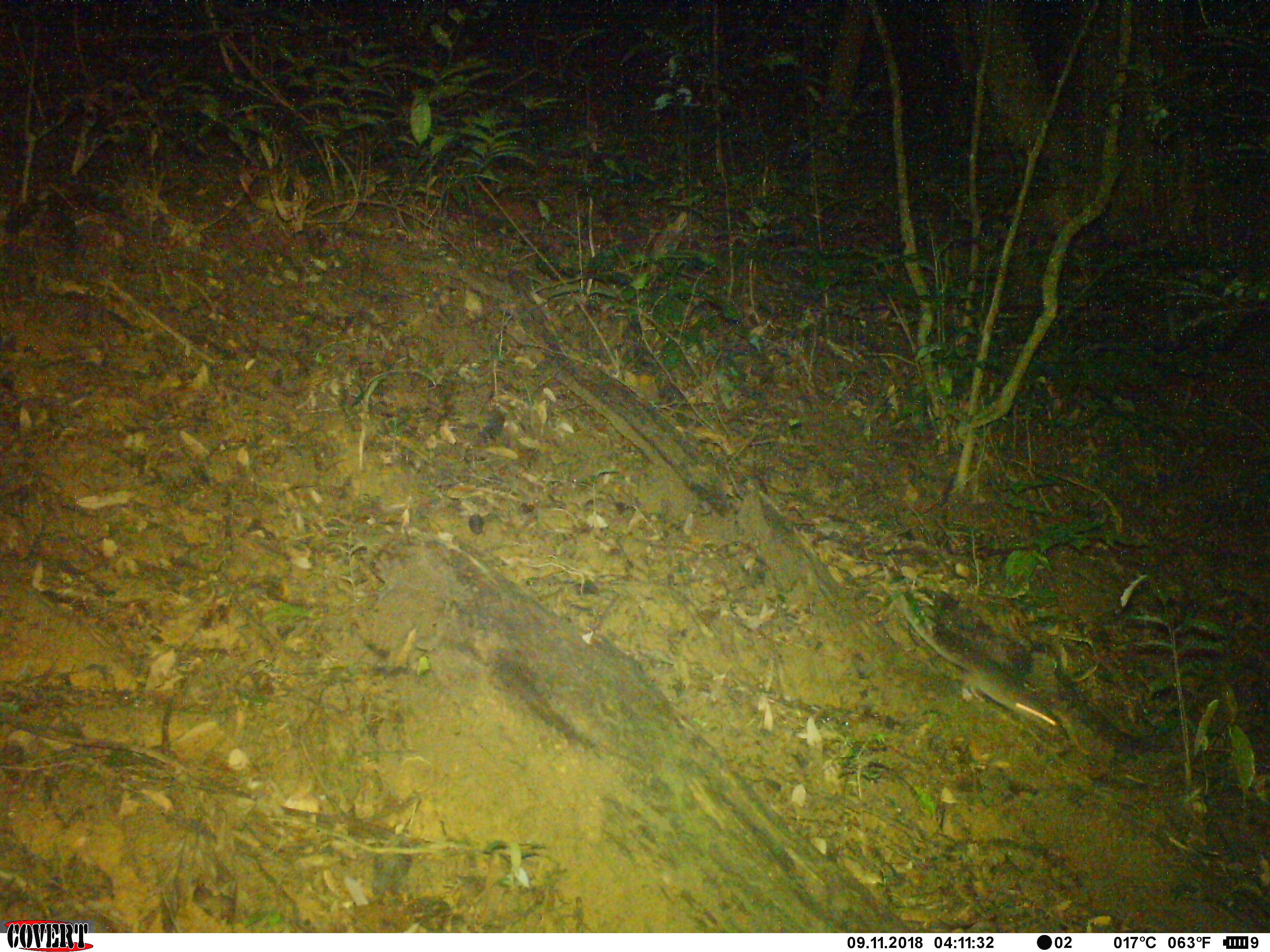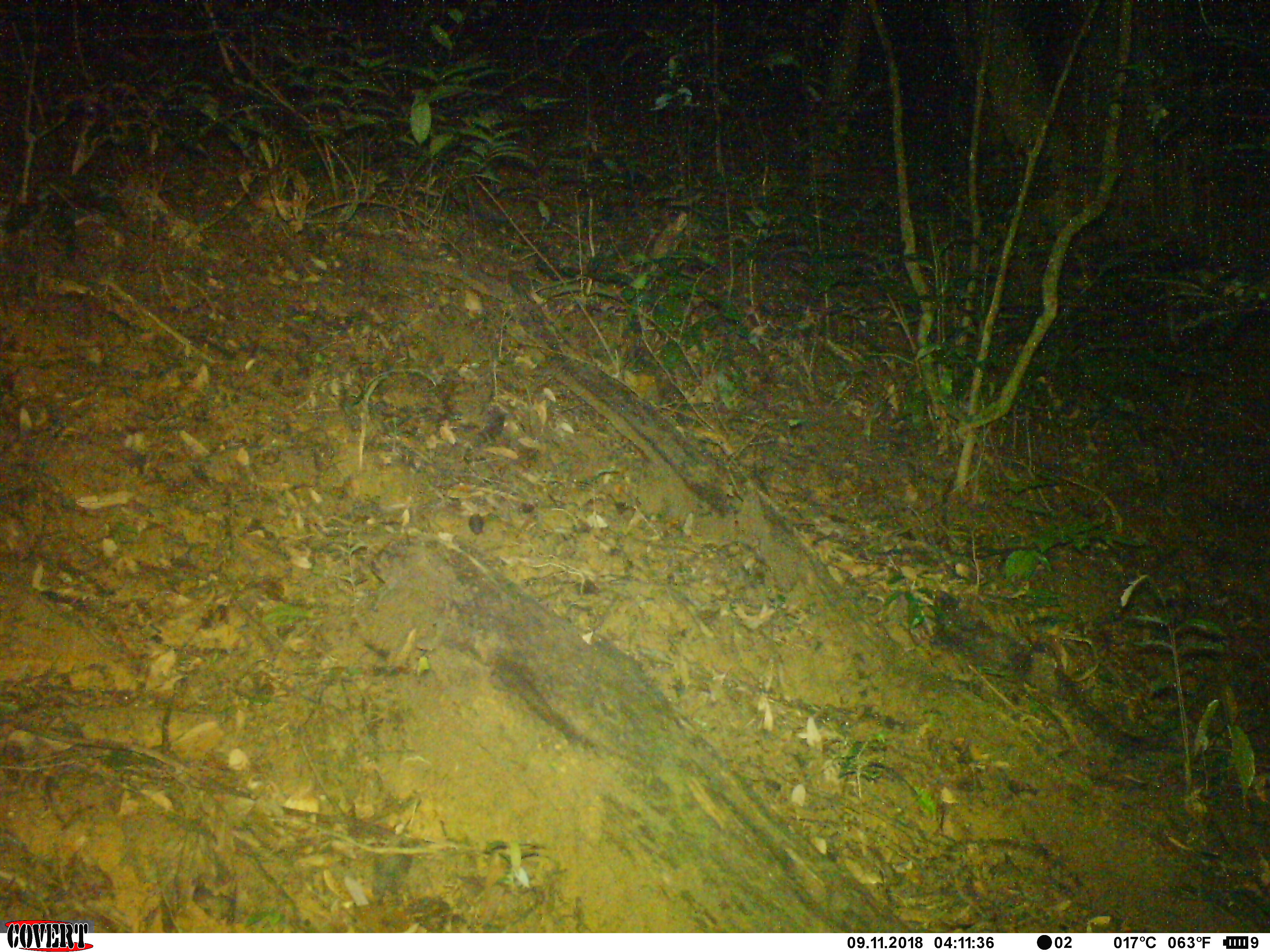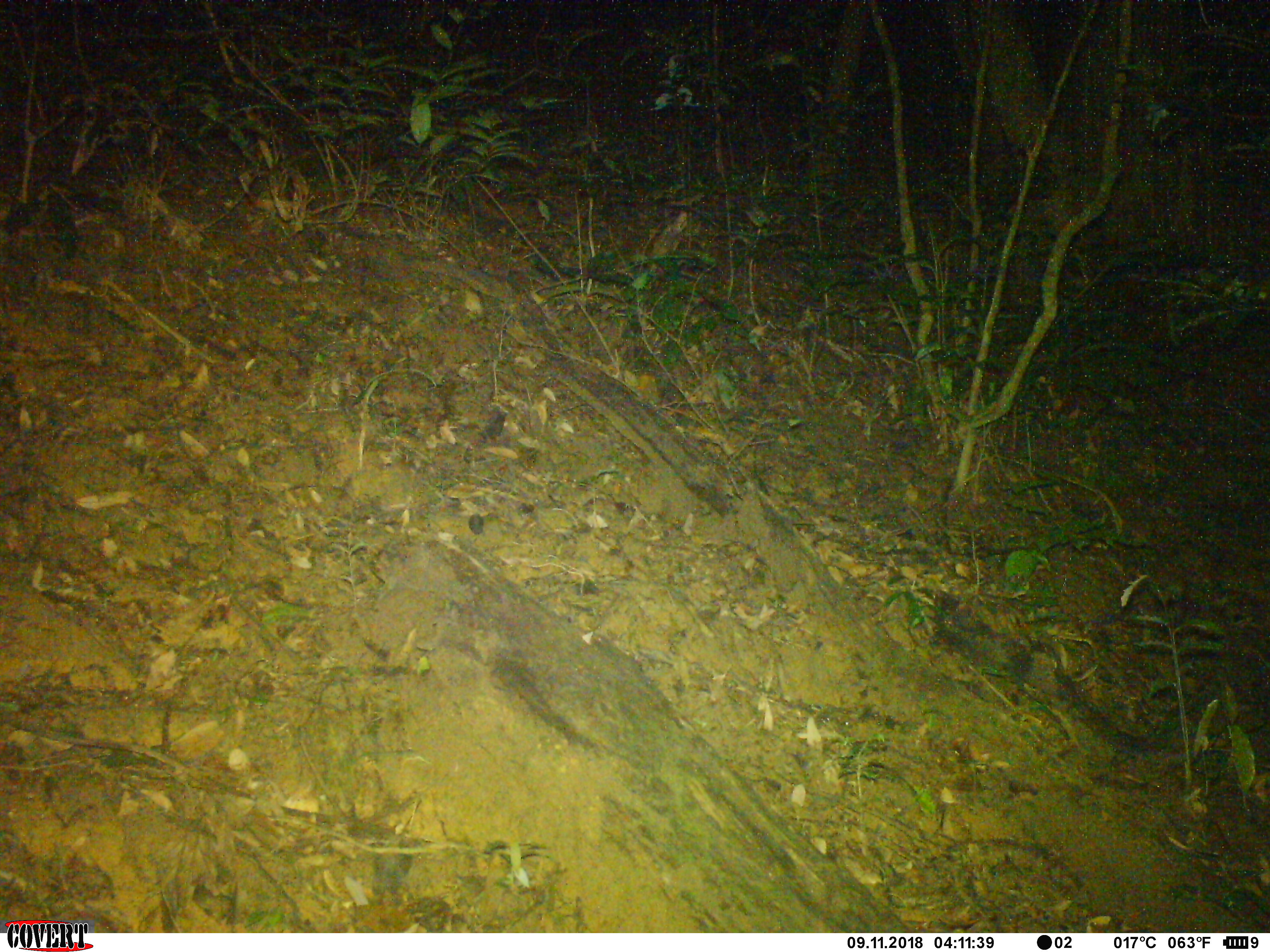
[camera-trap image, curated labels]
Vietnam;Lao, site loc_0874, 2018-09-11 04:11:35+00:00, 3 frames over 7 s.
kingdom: Animalia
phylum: Chordata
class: Mammalia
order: Rodentia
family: Muridae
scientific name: Muridae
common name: old-world mice and rats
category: unidentified murid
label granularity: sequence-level